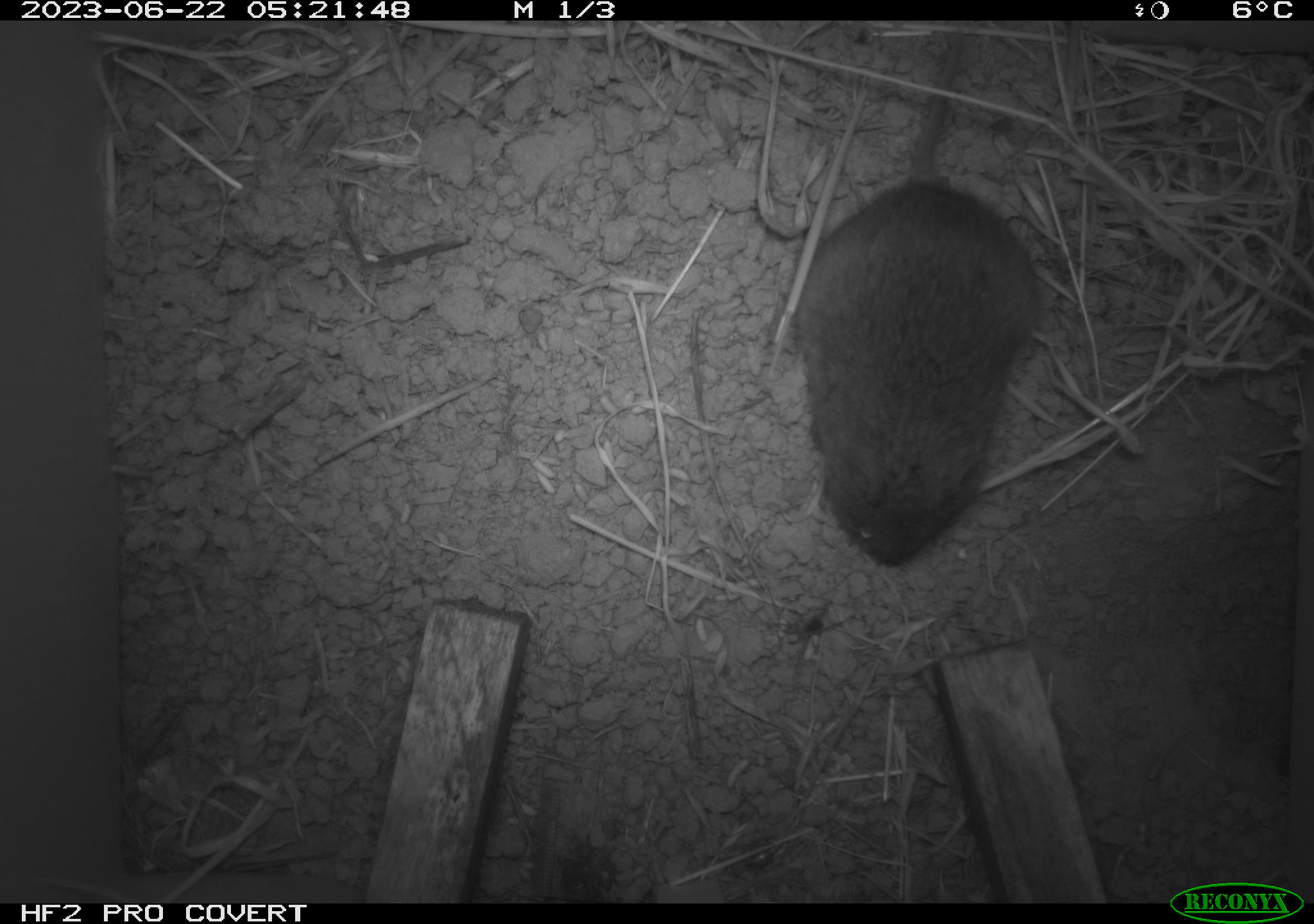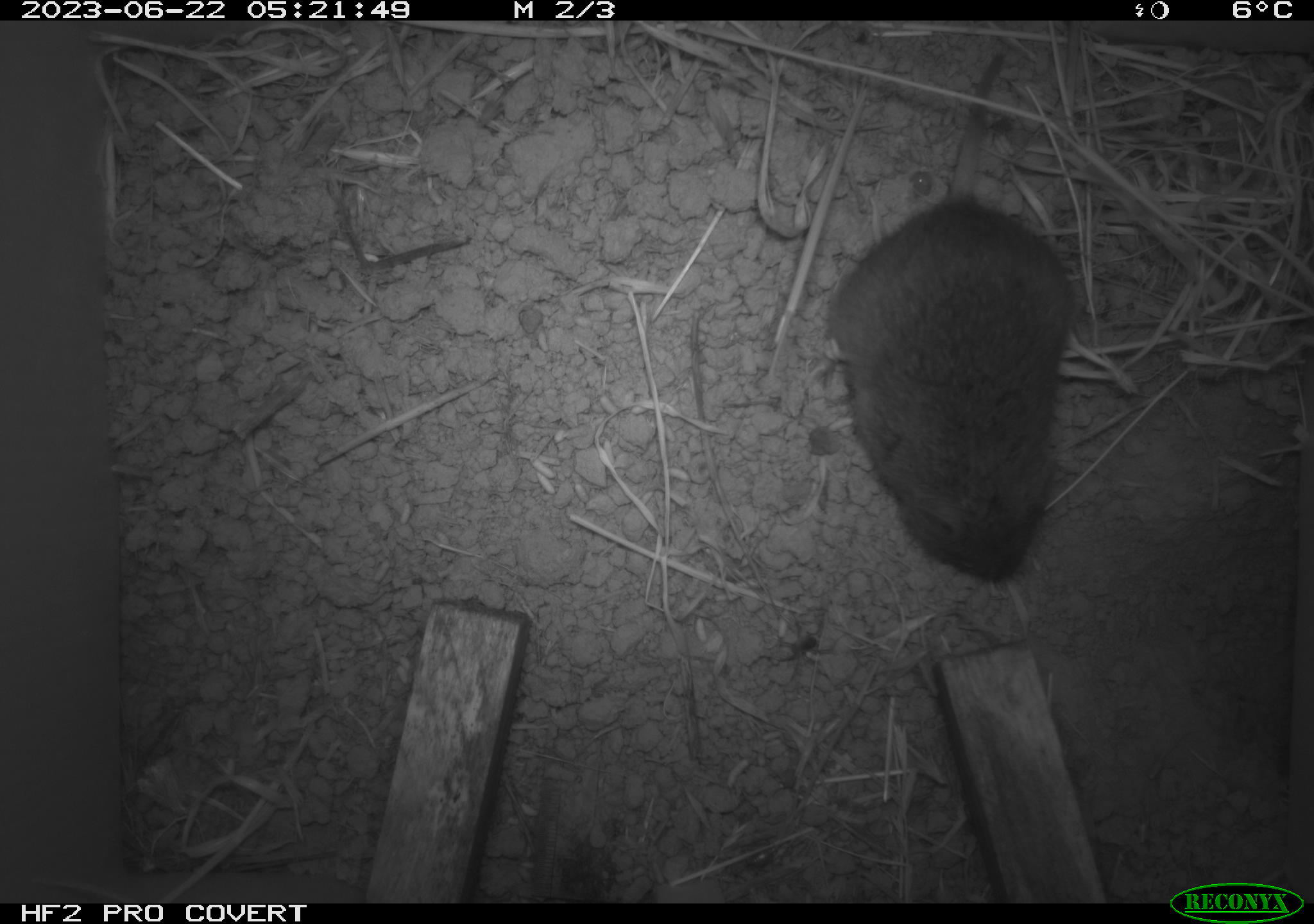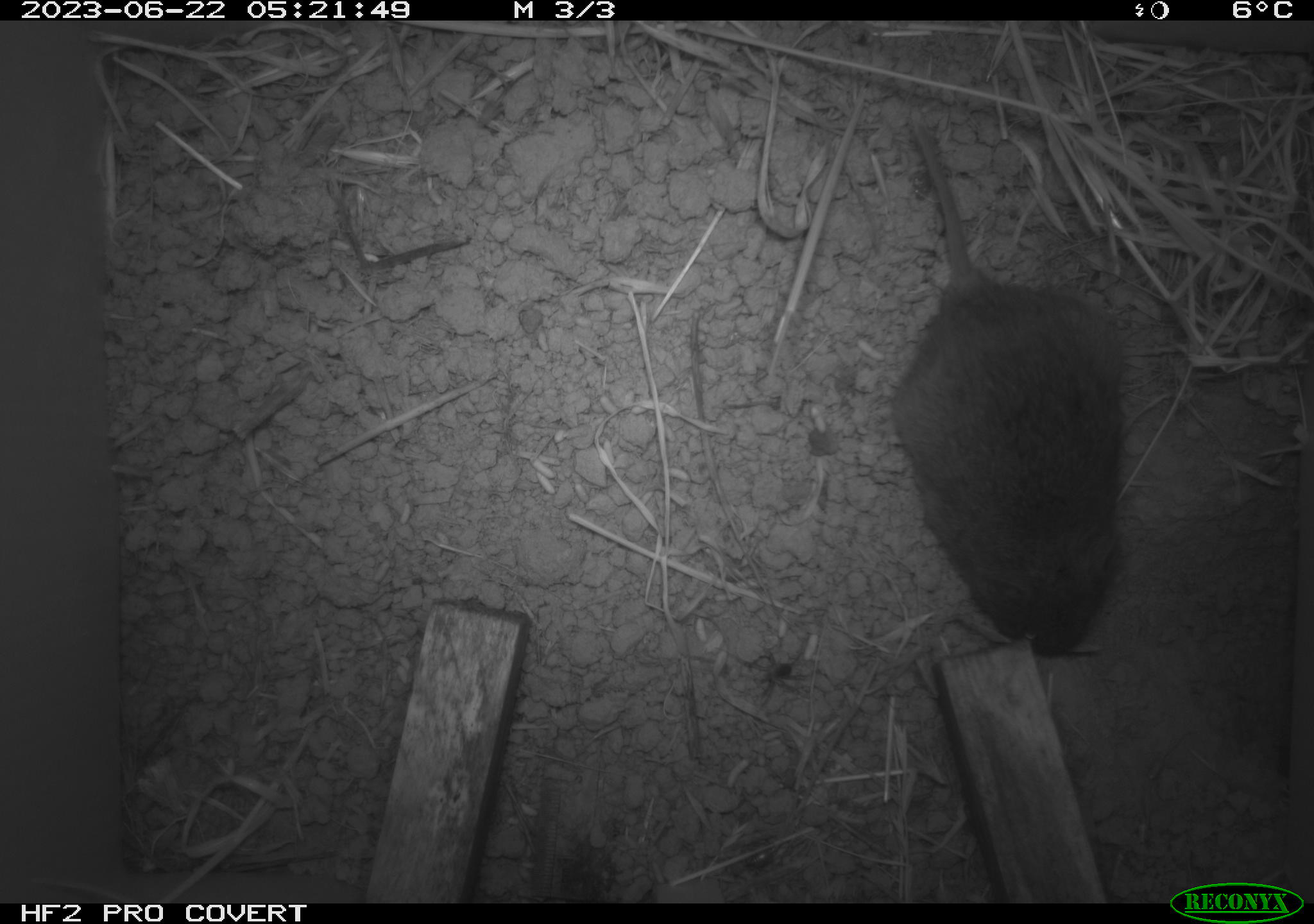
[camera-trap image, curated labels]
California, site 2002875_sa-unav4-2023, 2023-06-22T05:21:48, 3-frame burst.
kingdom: Animalia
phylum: Chordata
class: Mammalia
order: Rodentia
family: Cricetidae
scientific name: Arvicolinae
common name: voles, lemmings, and muskrats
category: arvicolinae subfamily